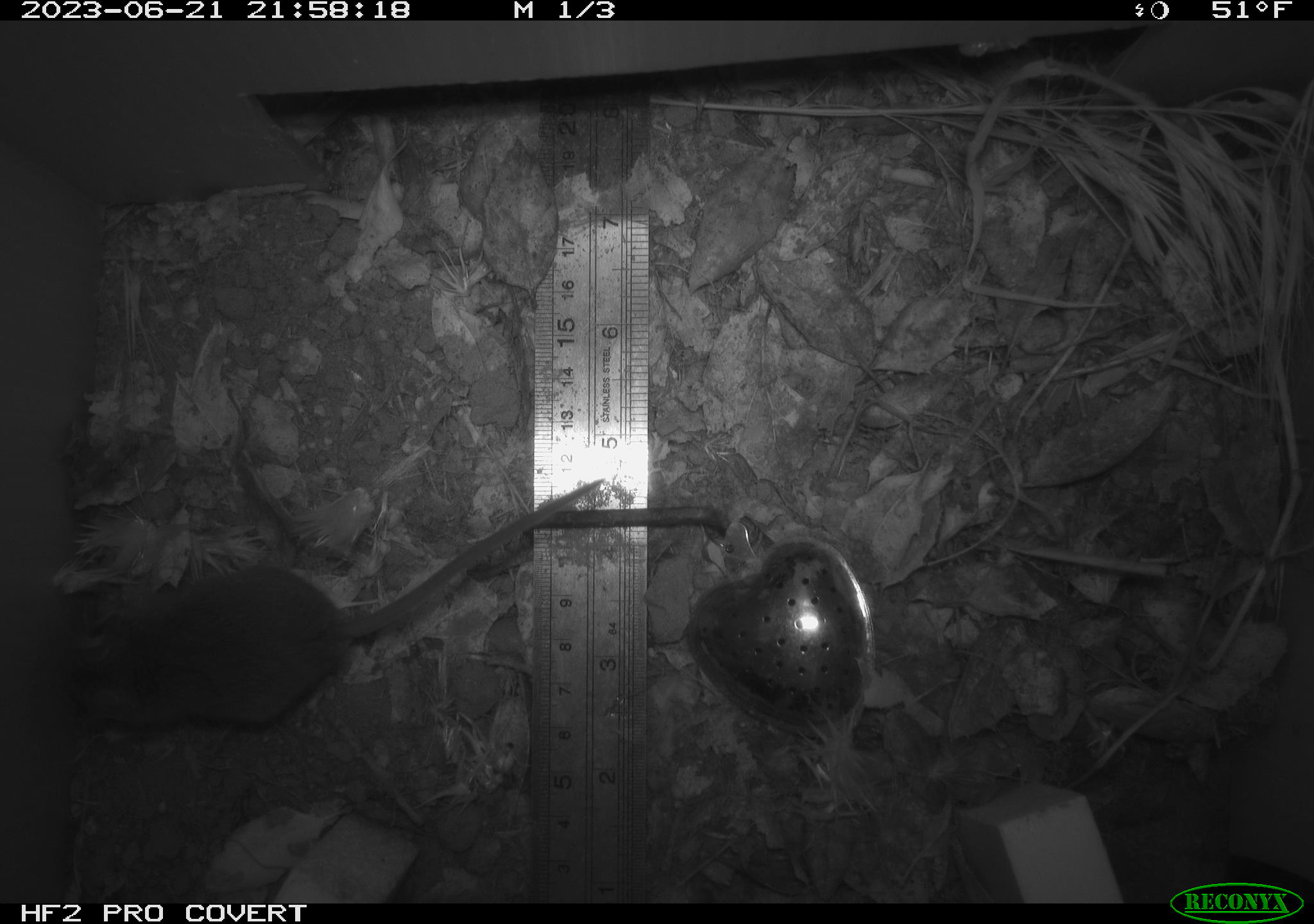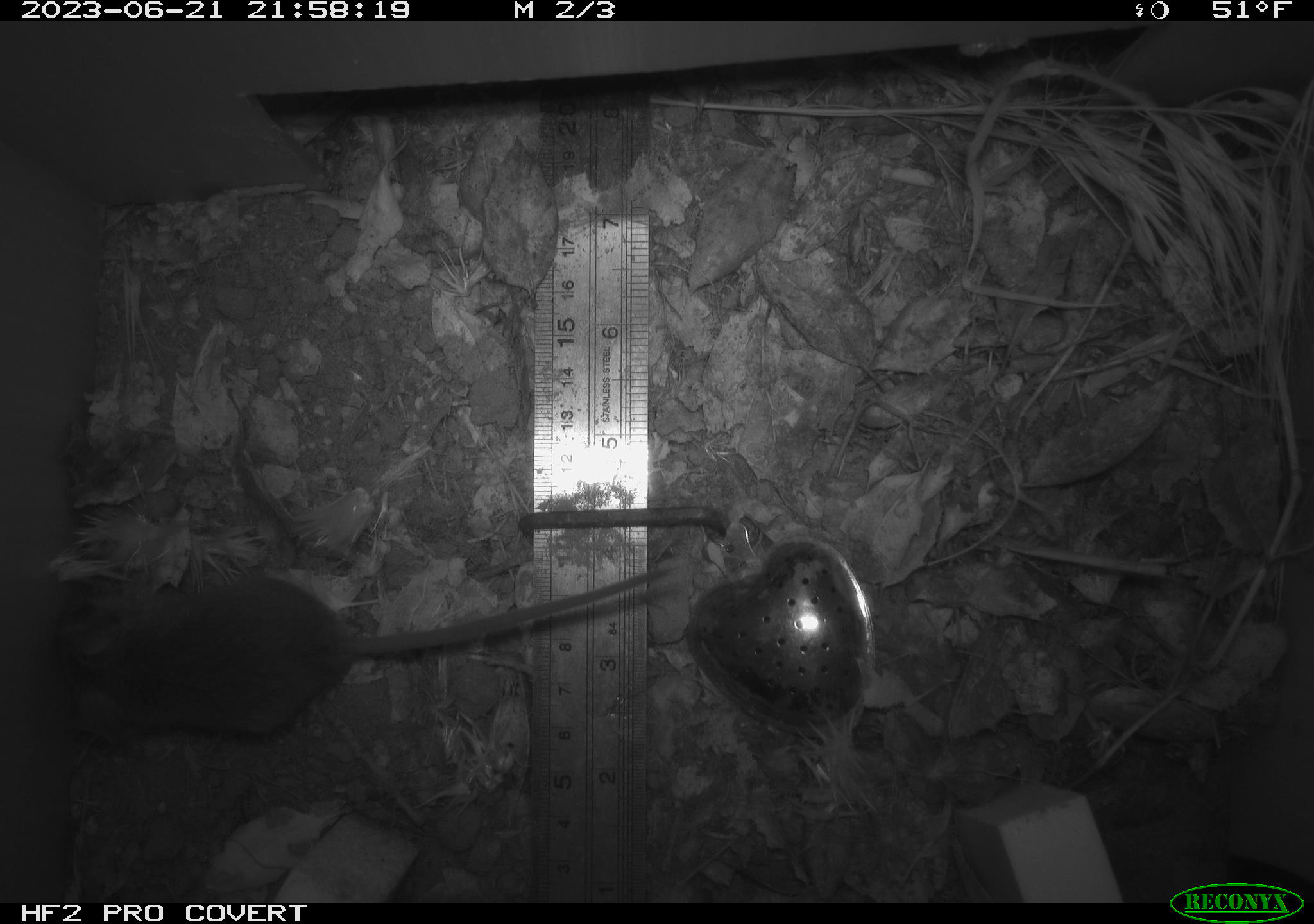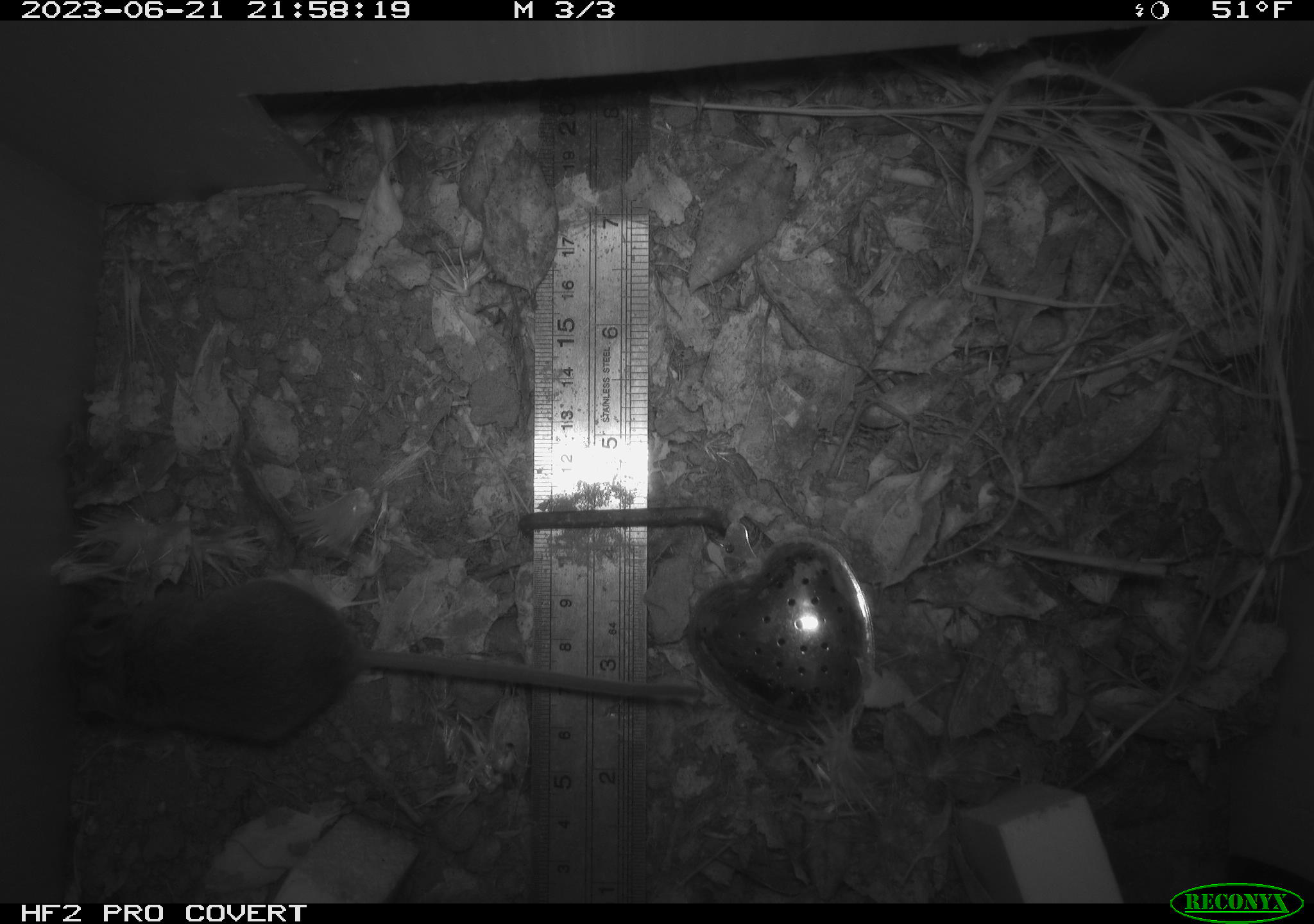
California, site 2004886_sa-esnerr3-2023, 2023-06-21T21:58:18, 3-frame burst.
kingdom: Animalia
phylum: Chordata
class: Mammalia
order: Rodentia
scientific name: Rodentia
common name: mouse species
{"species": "mouse species (Rodentia)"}